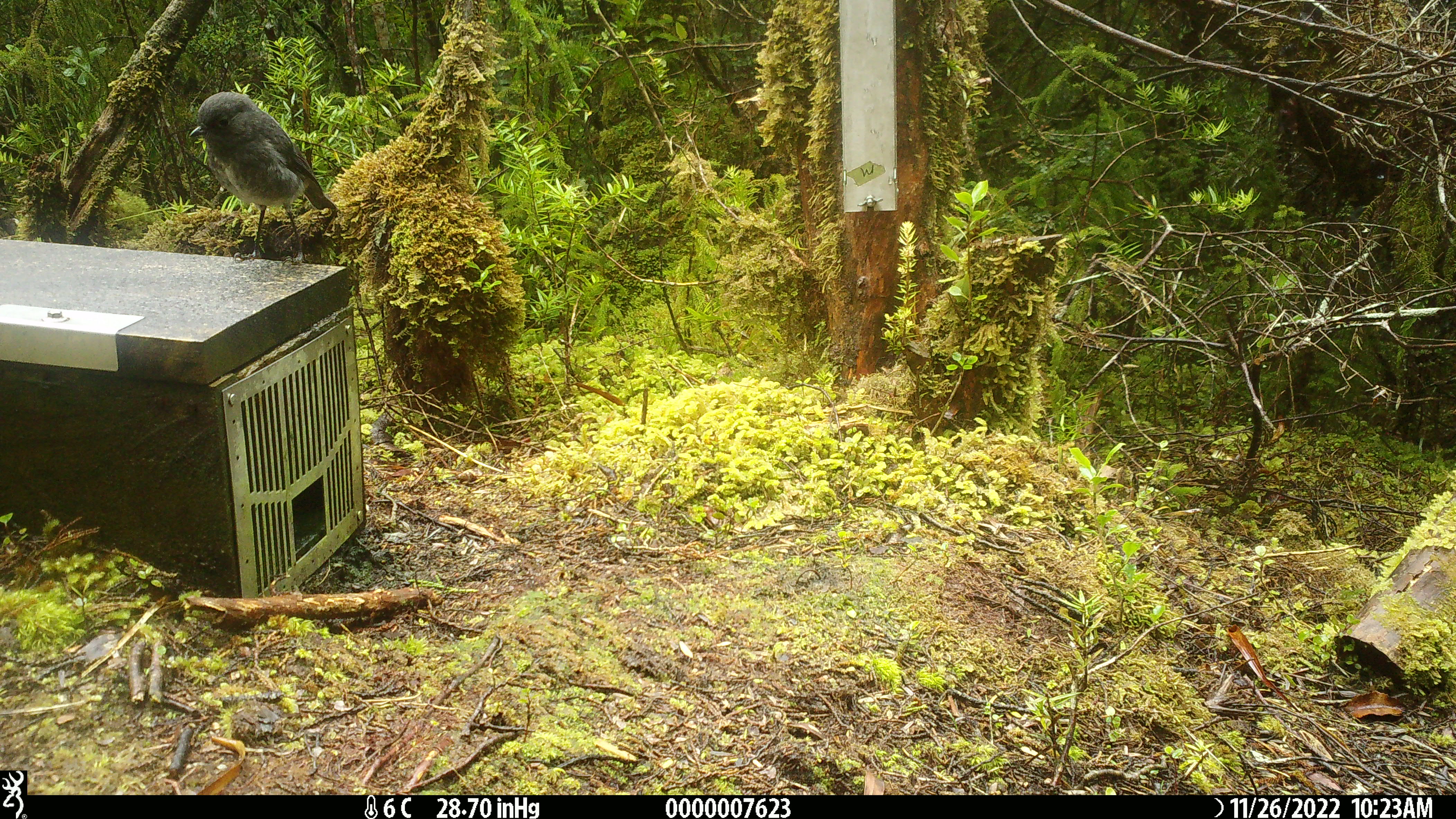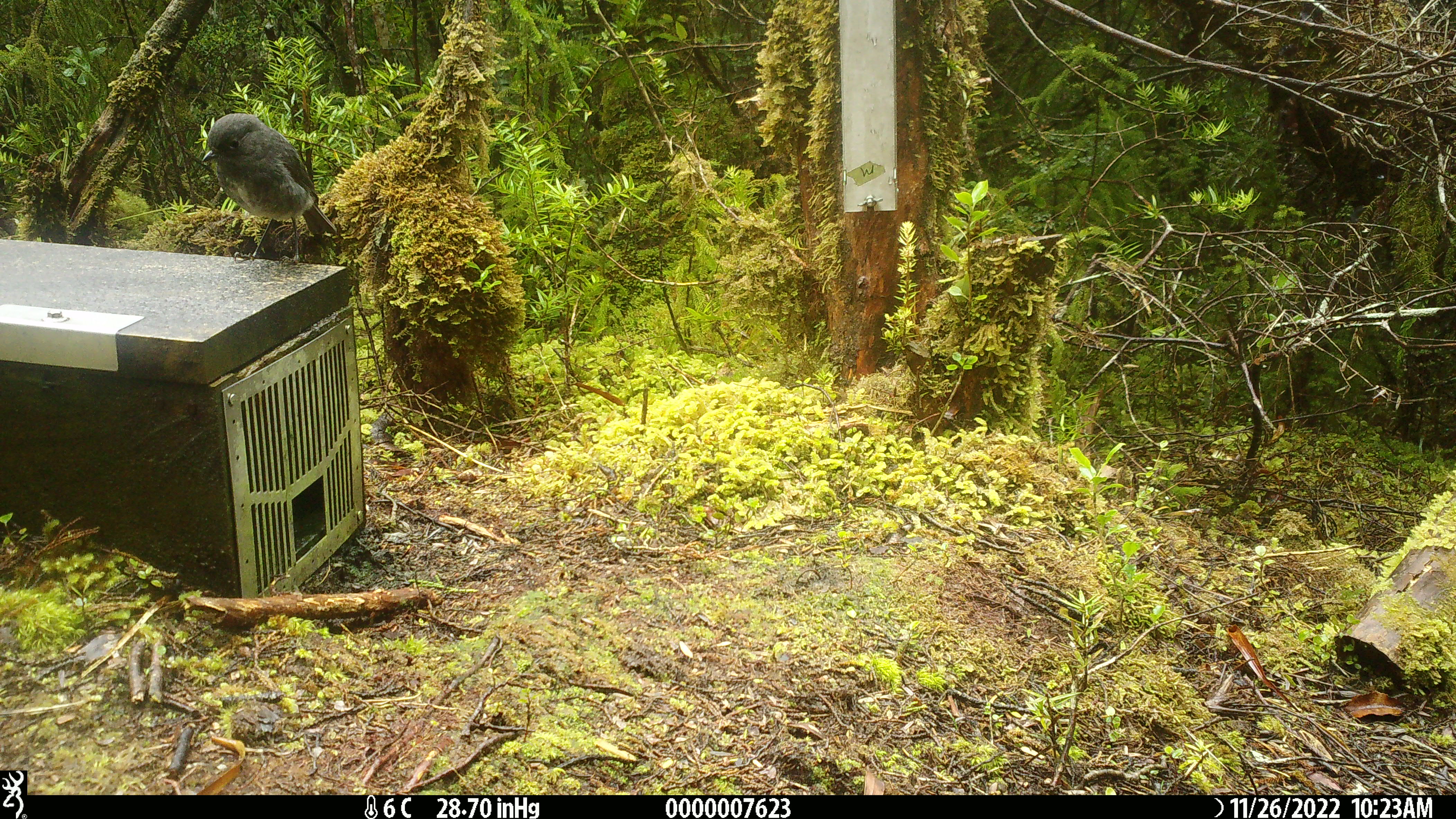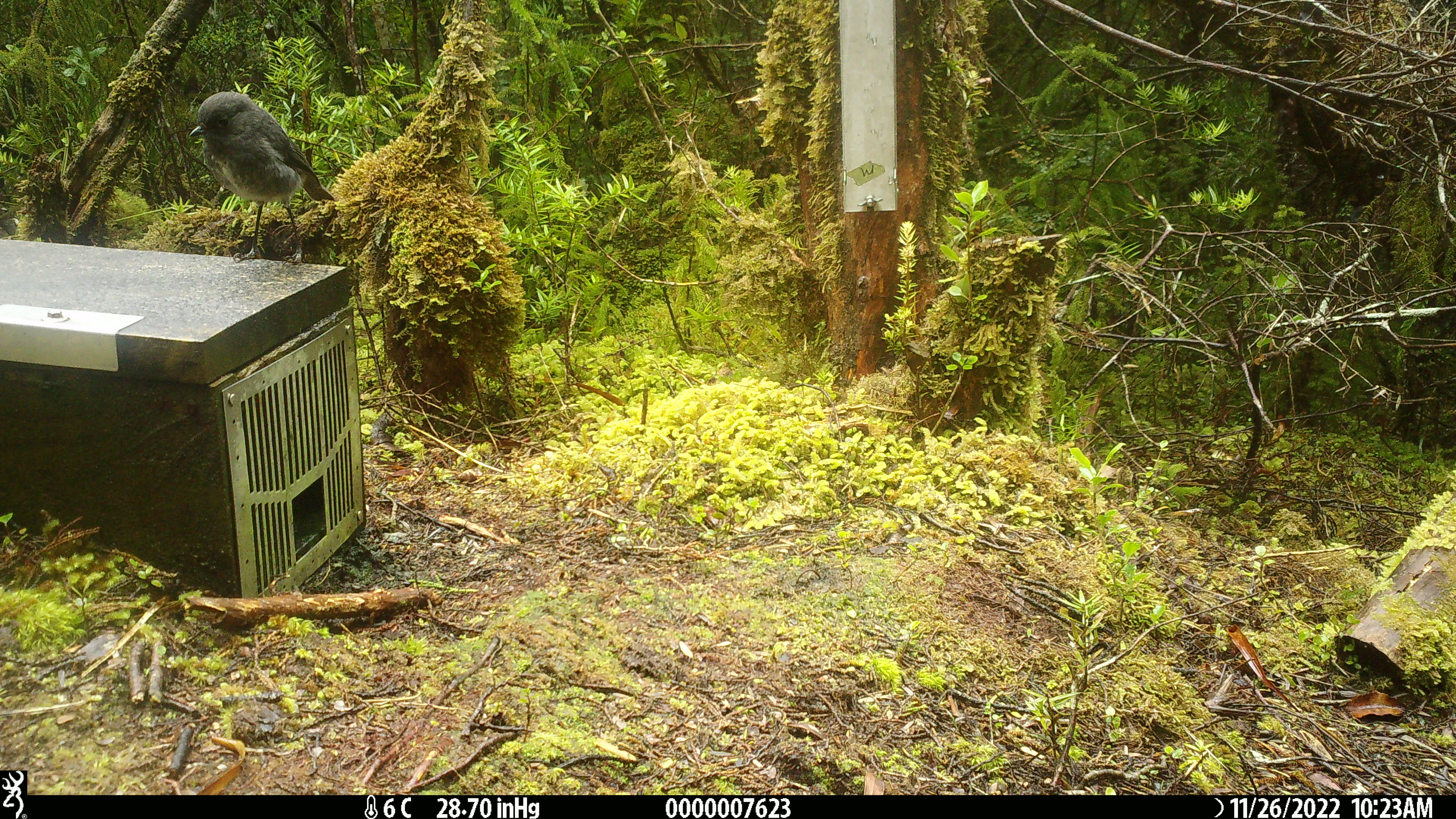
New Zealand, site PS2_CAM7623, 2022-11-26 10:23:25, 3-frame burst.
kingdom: Animalia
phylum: Chordata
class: Aves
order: Passeriformes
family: Petroicidae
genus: Petroica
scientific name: Petroica australis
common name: new zealand robin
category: robin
Robin (new zealand robin) (Petroica australis).